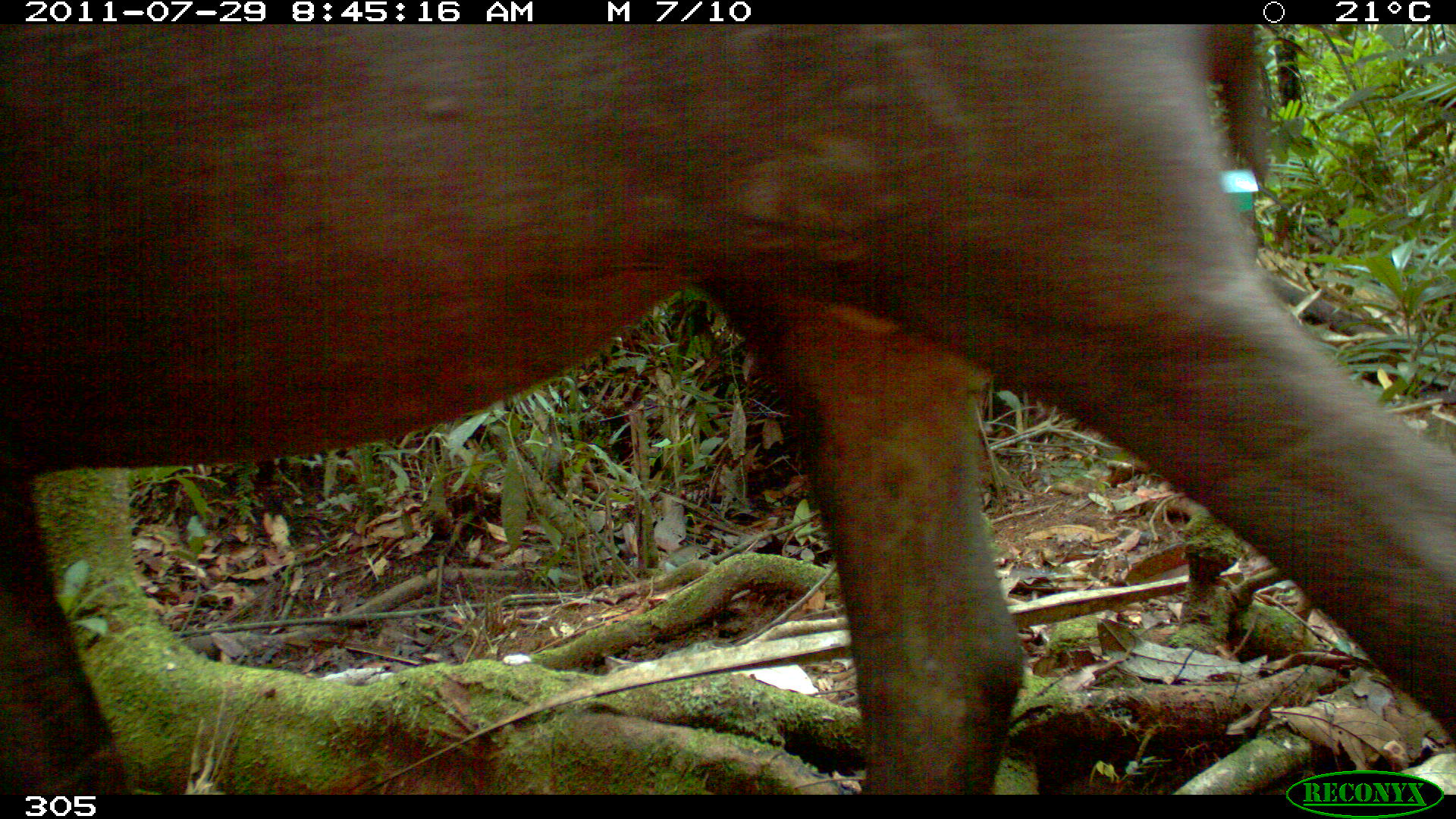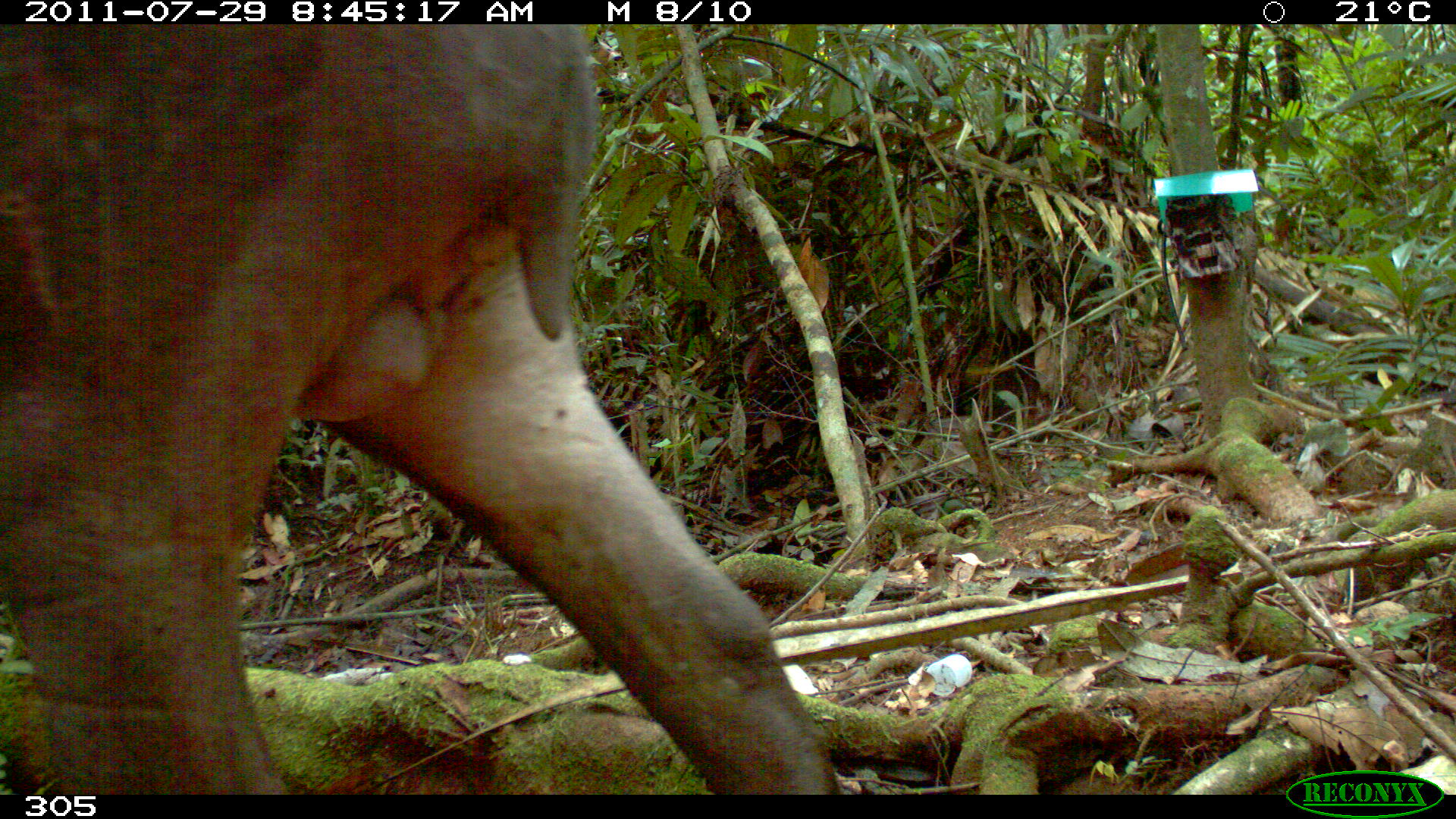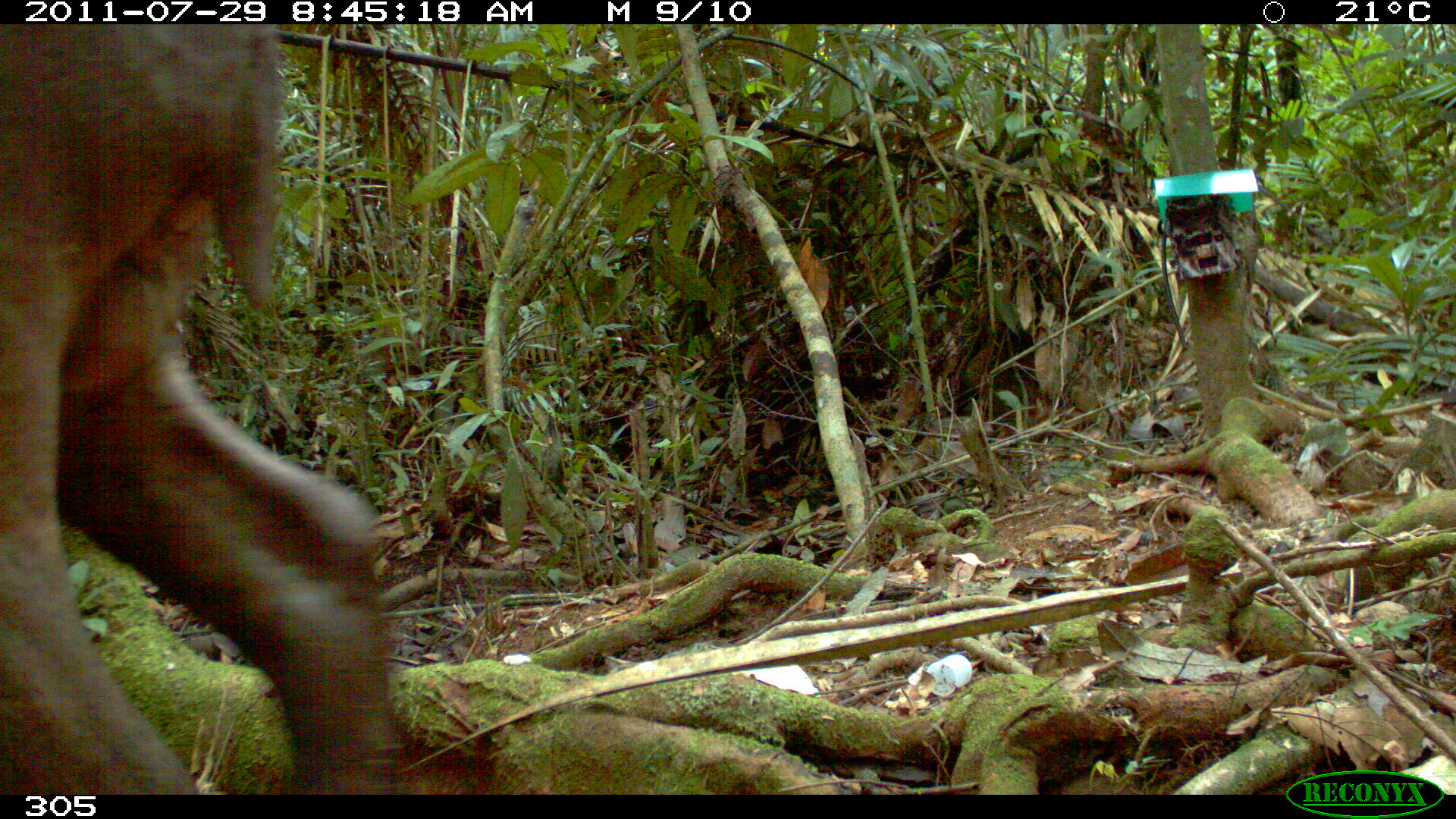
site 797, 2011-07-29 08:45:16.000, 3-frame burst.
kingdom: Animalia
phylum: Chordata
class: Mammalia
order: Perissodactyla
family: Tapiridae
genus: Tapirus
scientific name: Tapirus terrestris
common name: south american tapir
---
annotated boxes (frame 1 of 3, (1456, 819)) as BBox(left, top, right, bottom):
tapirus terrestris: BBox(0, 25, 1456, 791)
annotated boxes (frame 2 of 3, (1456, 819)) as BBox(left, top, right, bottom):
tapirus terrestris: BBox(0, 23, 839, 790)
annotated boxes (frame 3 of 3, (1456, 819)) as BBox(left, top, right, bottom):
tapirus terrestris: BBox(0, 23, 400, 790)